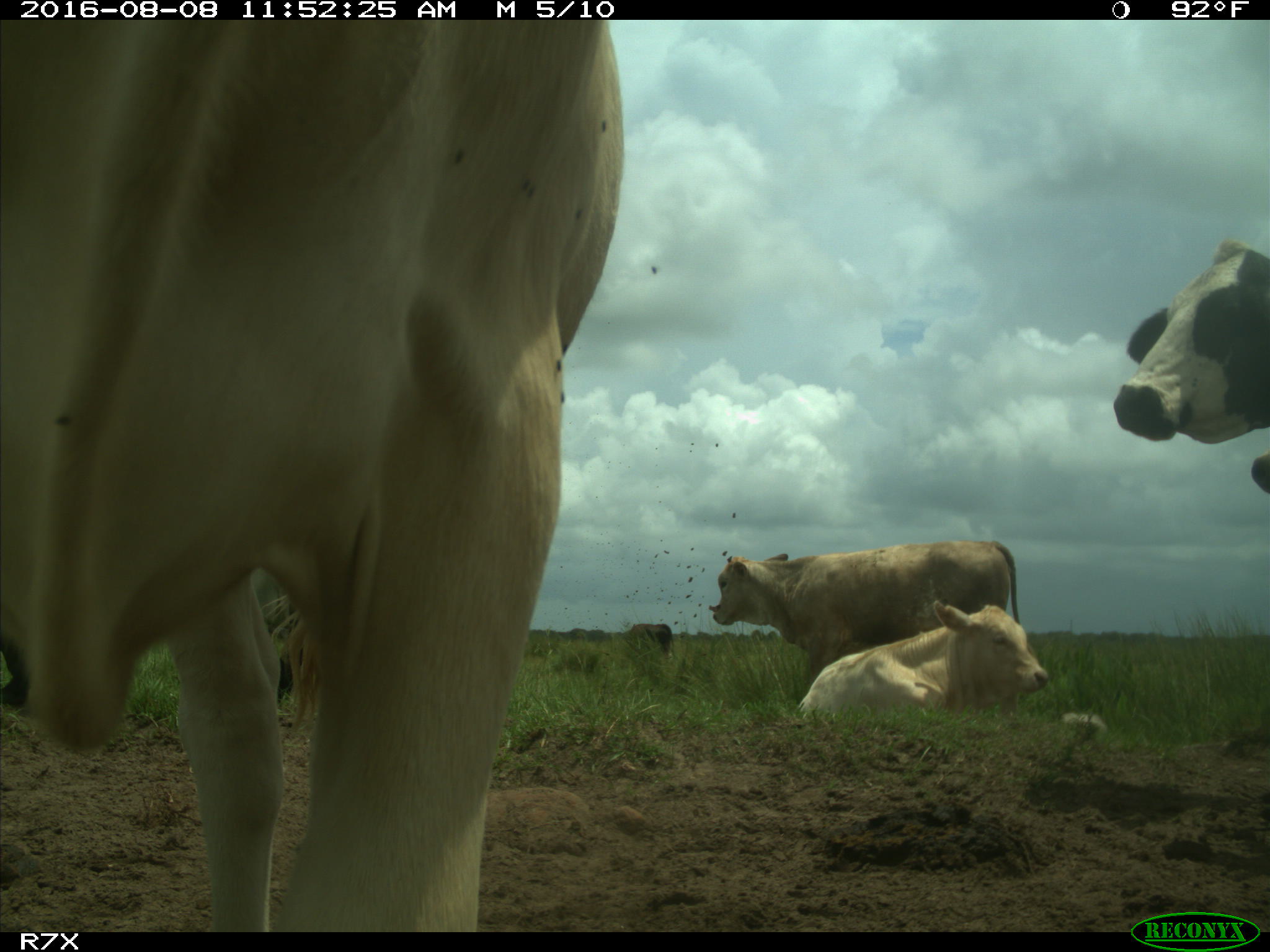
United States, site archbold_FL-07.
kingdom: Animalia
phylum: Chordata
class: Mammalia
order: Artiodactyla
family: Bovidae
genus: Bos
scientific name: Bos taurus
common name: domestic cow